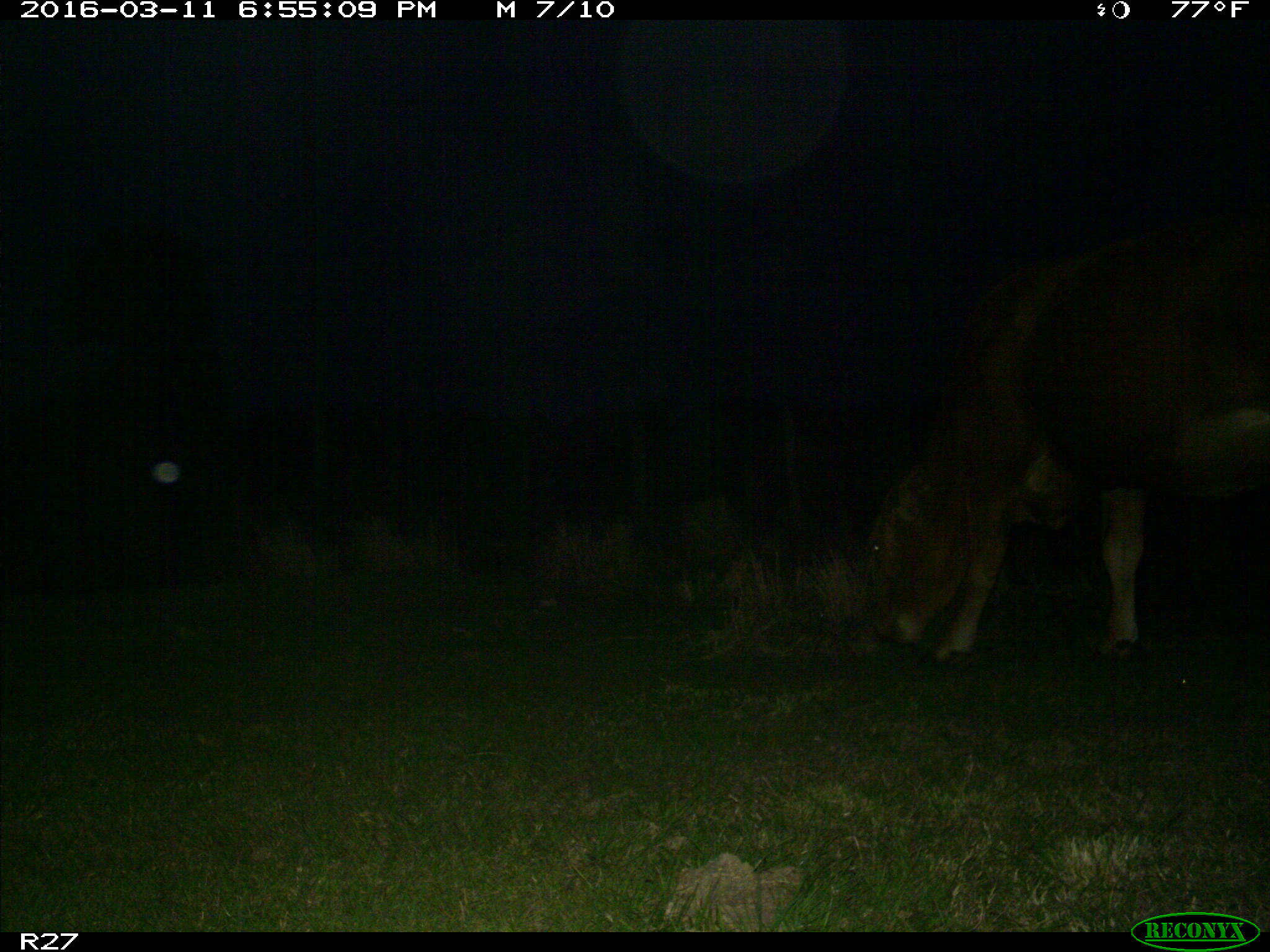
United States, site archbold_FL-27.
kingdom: Animalia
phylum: Chordata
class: Mammalia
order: Artiodactyla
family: Bovidae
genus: Bos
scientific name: Bos taurus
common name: domestic cow